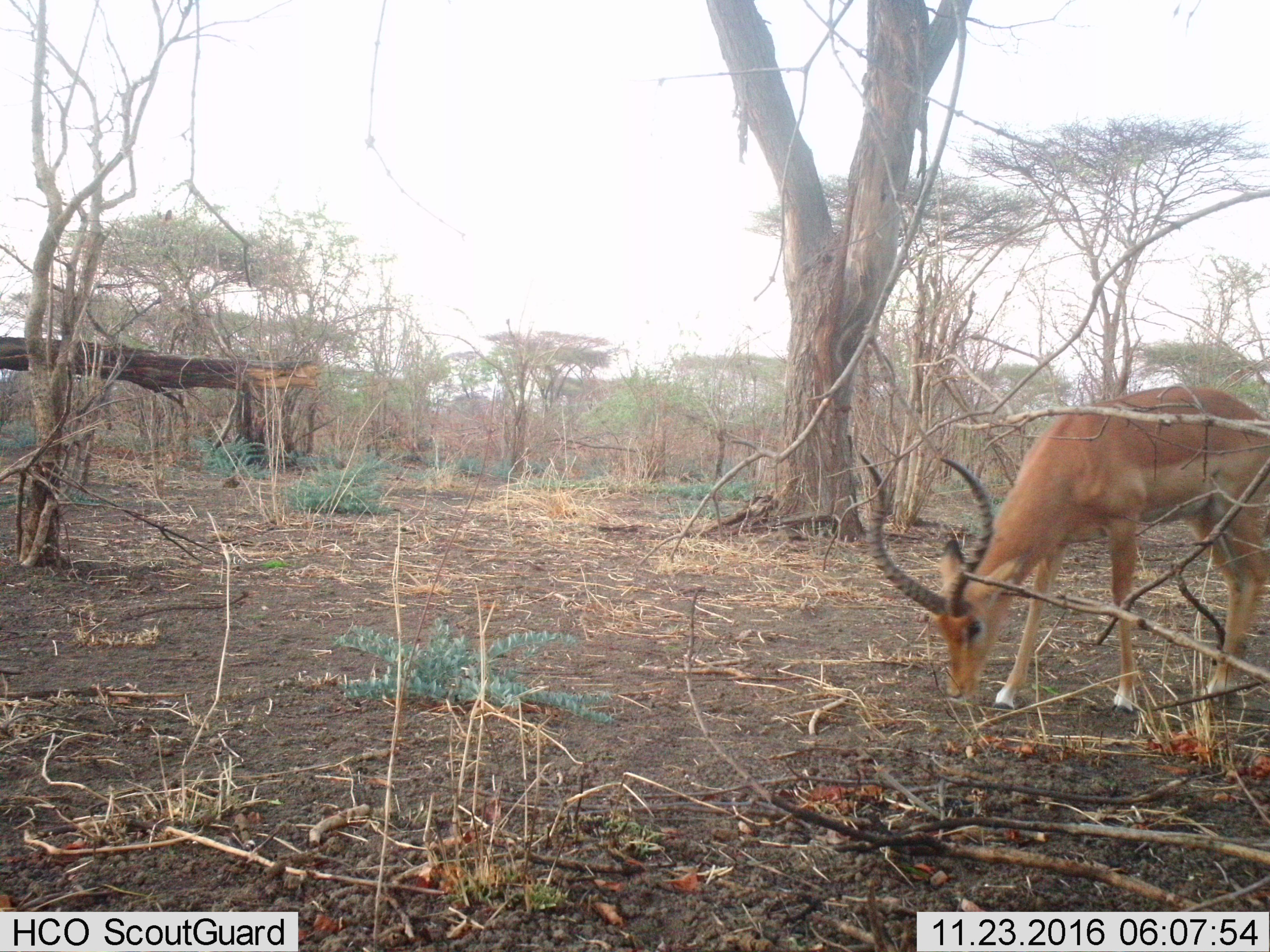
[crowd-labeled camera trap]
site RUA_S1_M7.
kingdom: Animalia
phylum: Chordata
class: Mammalia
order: Artiodactyla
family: Bovidae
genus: Aepyceros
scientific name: Aepyceros melampus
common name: impala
Impala (Aepyceros melampus), count 1. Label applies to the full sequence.